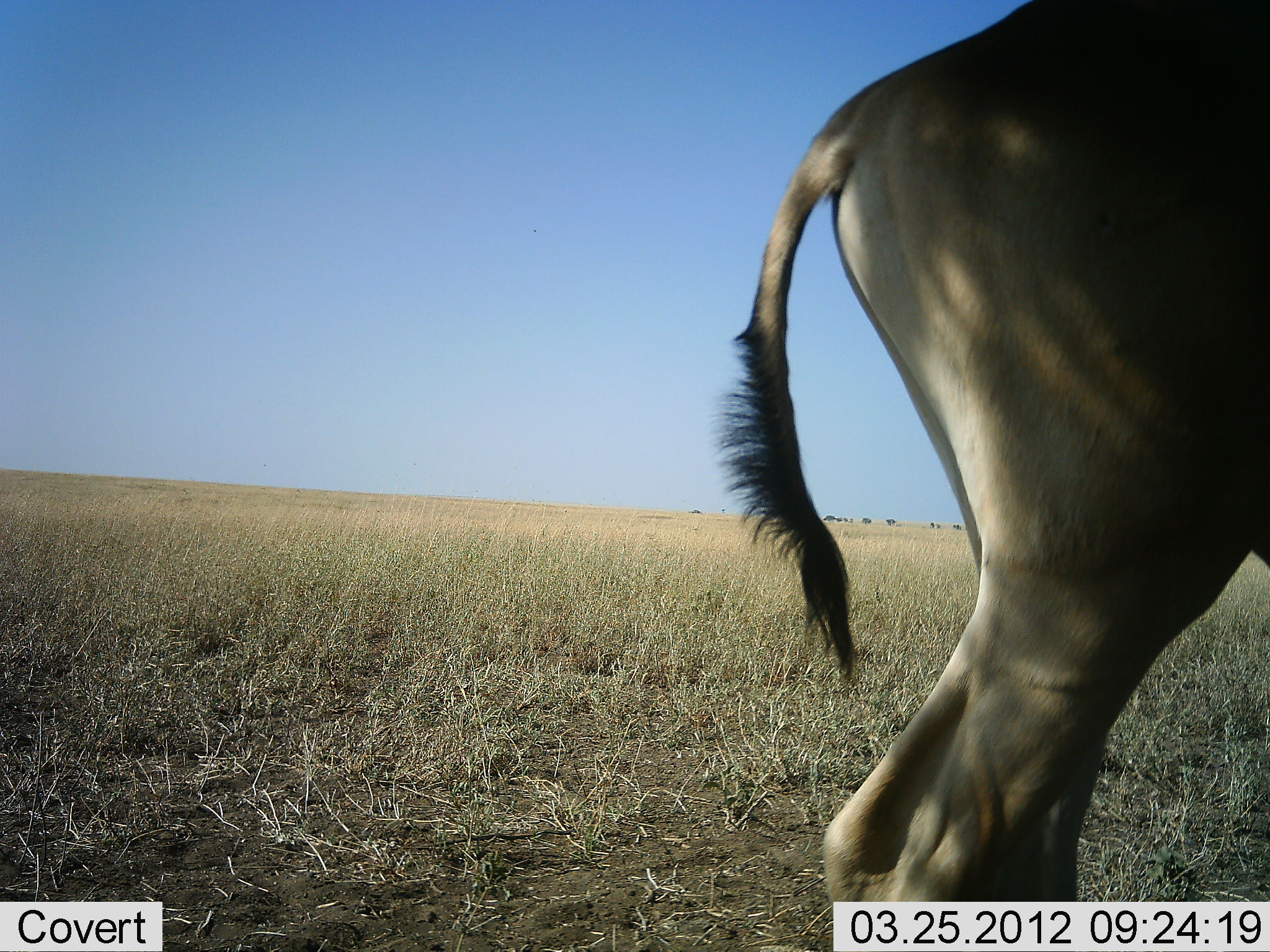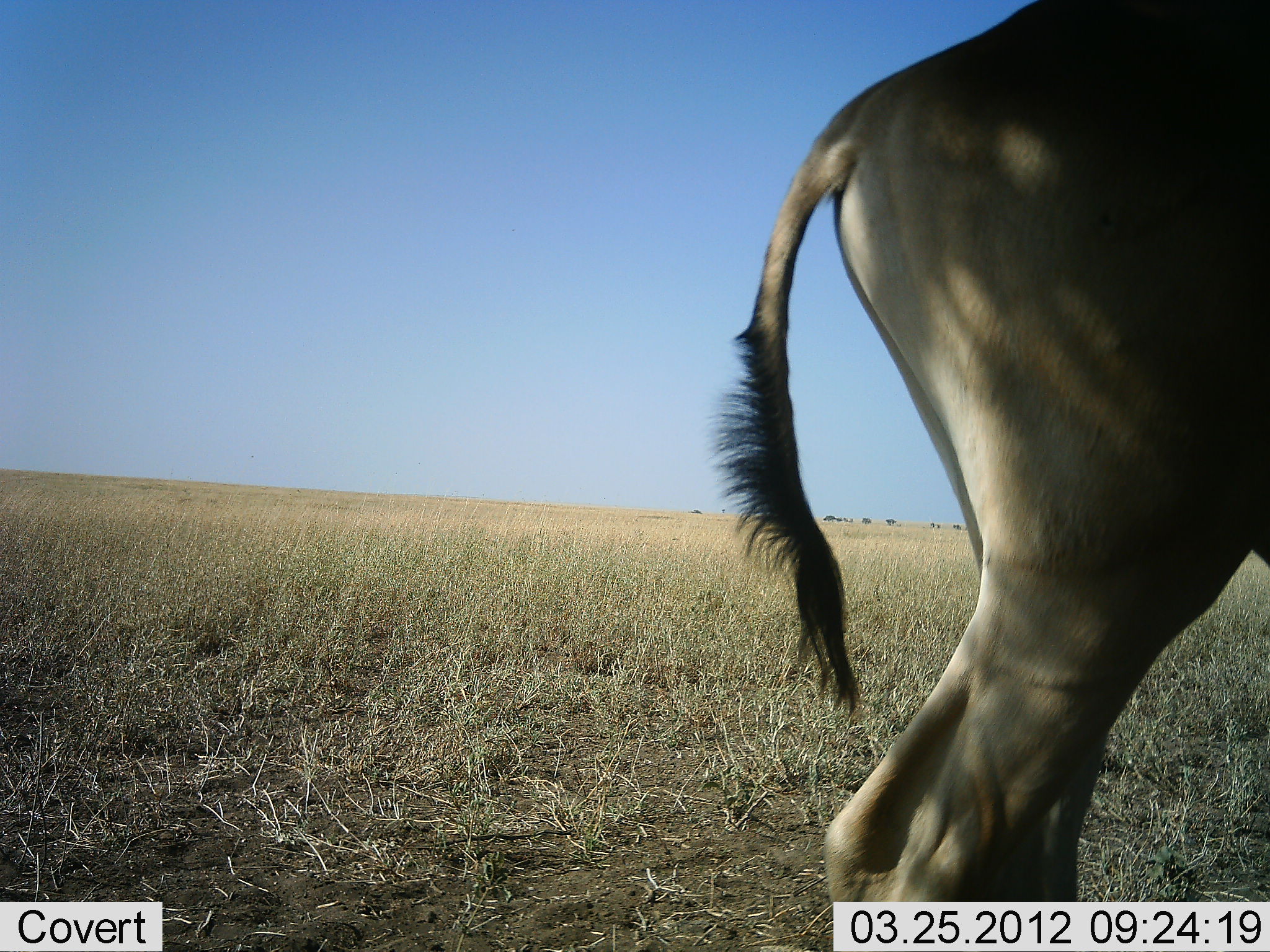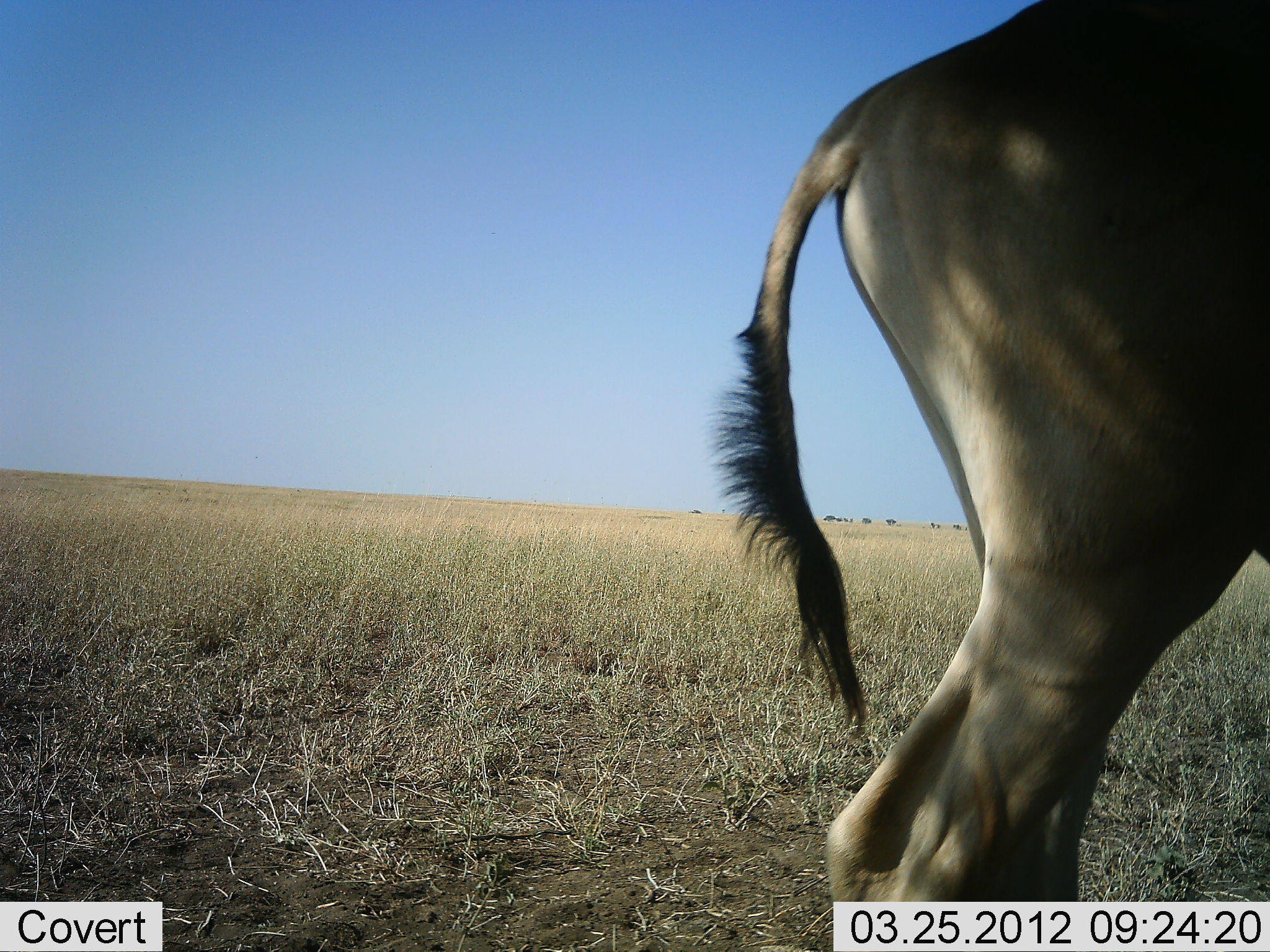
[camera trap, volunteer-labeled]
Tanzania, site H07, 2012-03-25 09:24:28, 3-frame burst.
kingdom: Animalia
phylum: Chordata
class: Mammalia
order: Artiodactyla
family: Bovidae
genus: Alcelaphus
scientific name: Alcelaphus buselaphus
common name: hartebeest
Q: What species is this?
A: Hartebeest (Alcelaphus buselaphus).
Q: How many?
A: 1.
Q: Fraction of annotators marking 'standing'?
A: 100%.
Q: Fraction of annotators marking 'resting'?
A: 0%.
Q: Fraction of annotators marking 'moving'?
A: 0%.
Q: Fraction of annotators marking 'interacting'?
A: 0%.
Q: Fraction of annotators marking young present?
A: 0%.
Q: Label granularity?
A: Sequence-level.